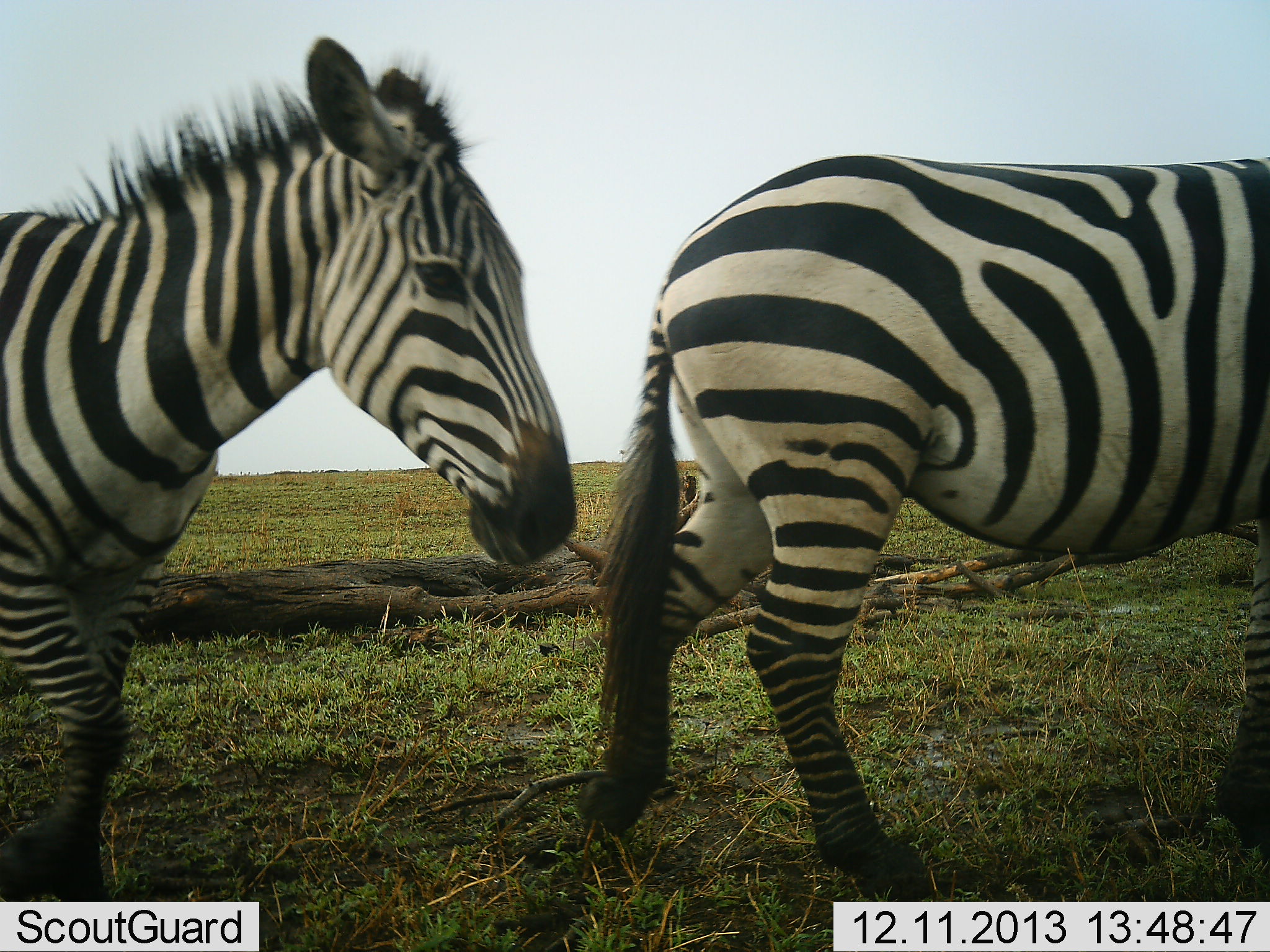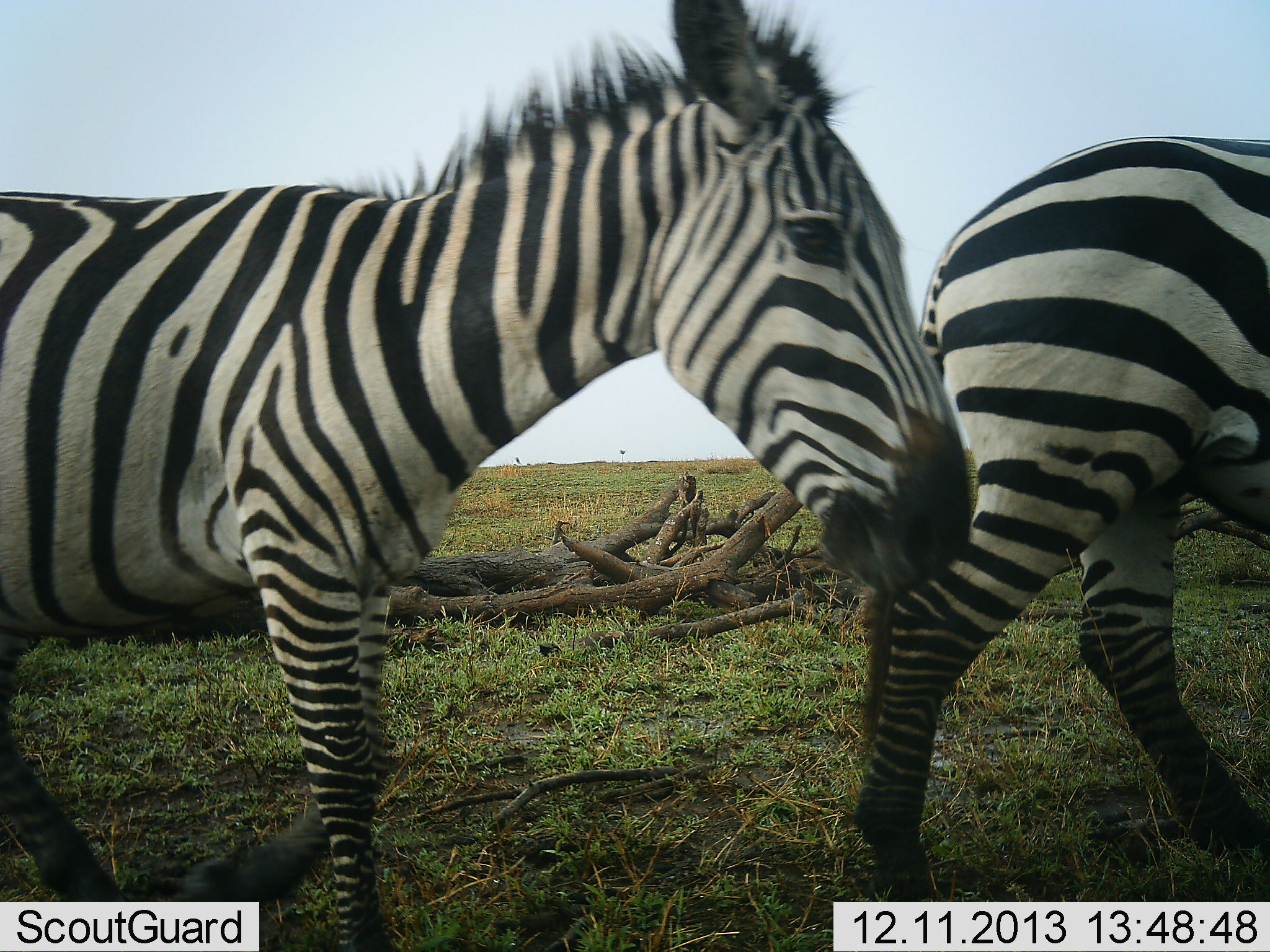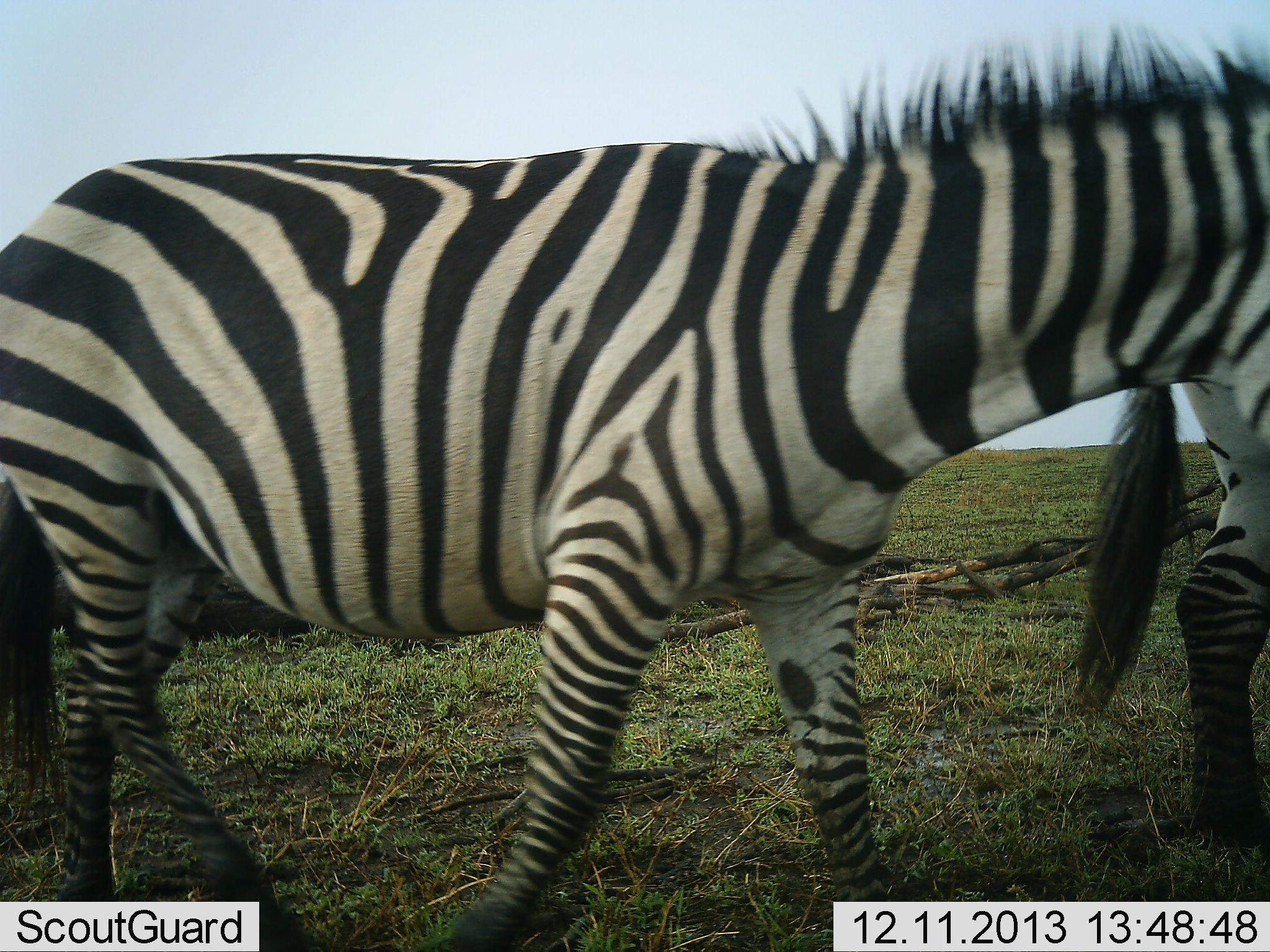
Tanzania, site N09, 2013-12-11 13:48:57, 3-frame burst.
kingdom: Animalia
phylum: Chordata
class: Mammalia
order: Perissodactyla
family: Equidae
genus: Equus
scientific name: Equus quagga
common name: plains zebra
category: zebra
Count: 2.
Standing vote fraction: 10%.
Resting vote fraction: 0%.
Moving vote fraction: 100%.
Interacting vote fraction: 0%.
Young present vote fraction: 10%.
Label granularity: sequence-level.